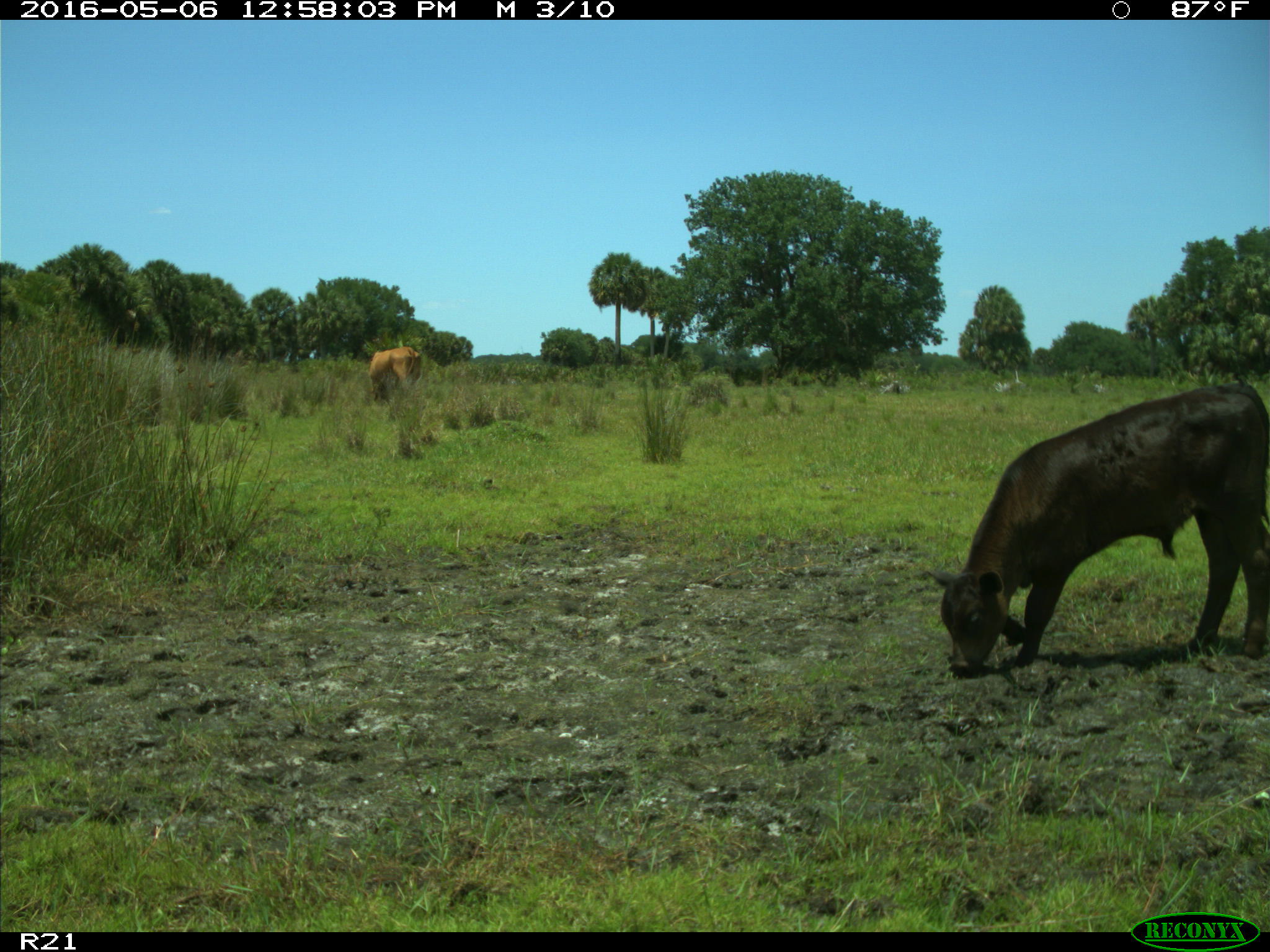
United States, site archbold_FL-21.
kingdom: Animalia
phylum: Chordata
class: Mammalia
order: Artiodactyla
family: Bovidae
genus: Bos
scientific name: Bos taurus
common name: domestic cow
Bos taurus (domestic cow).